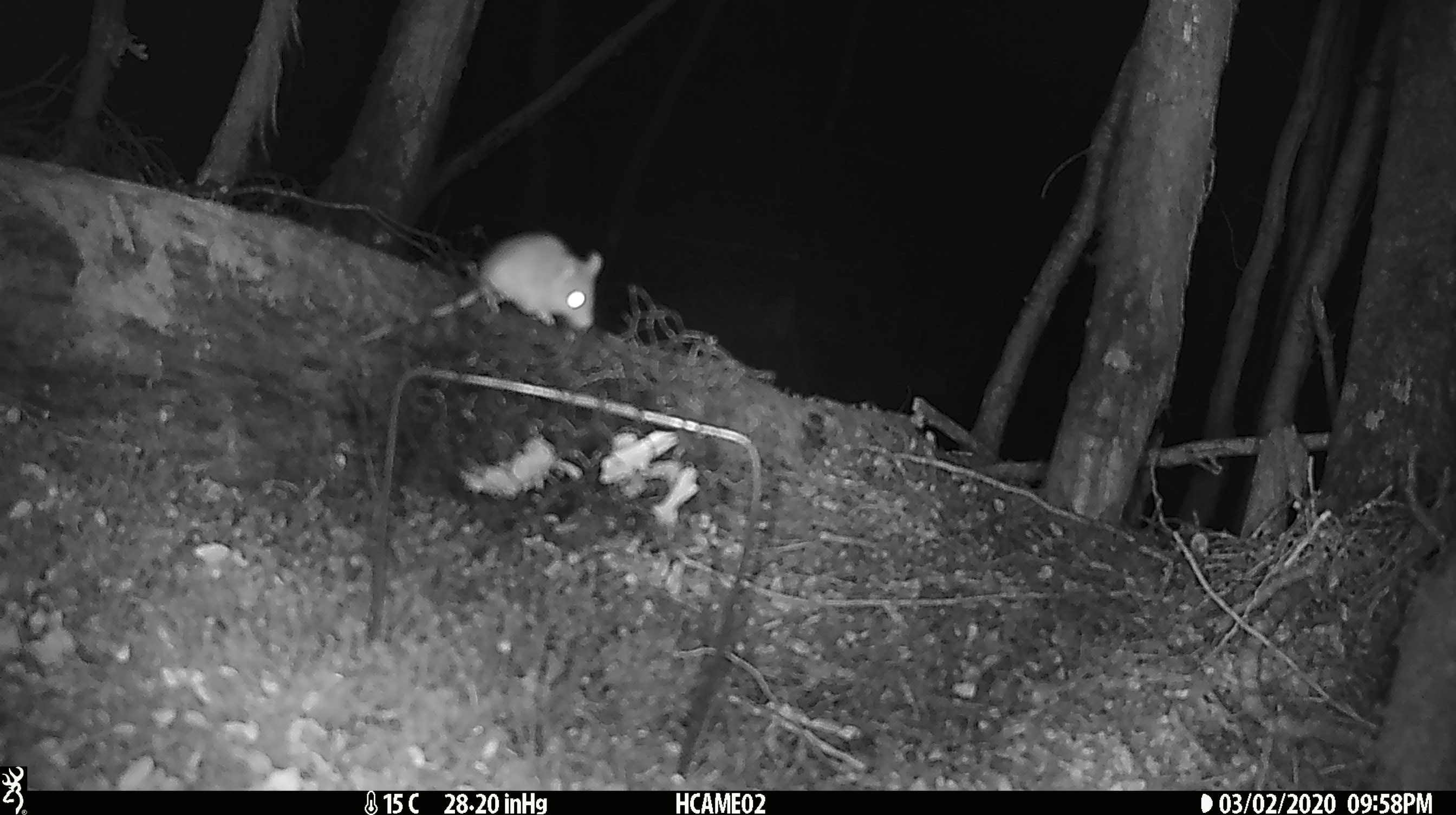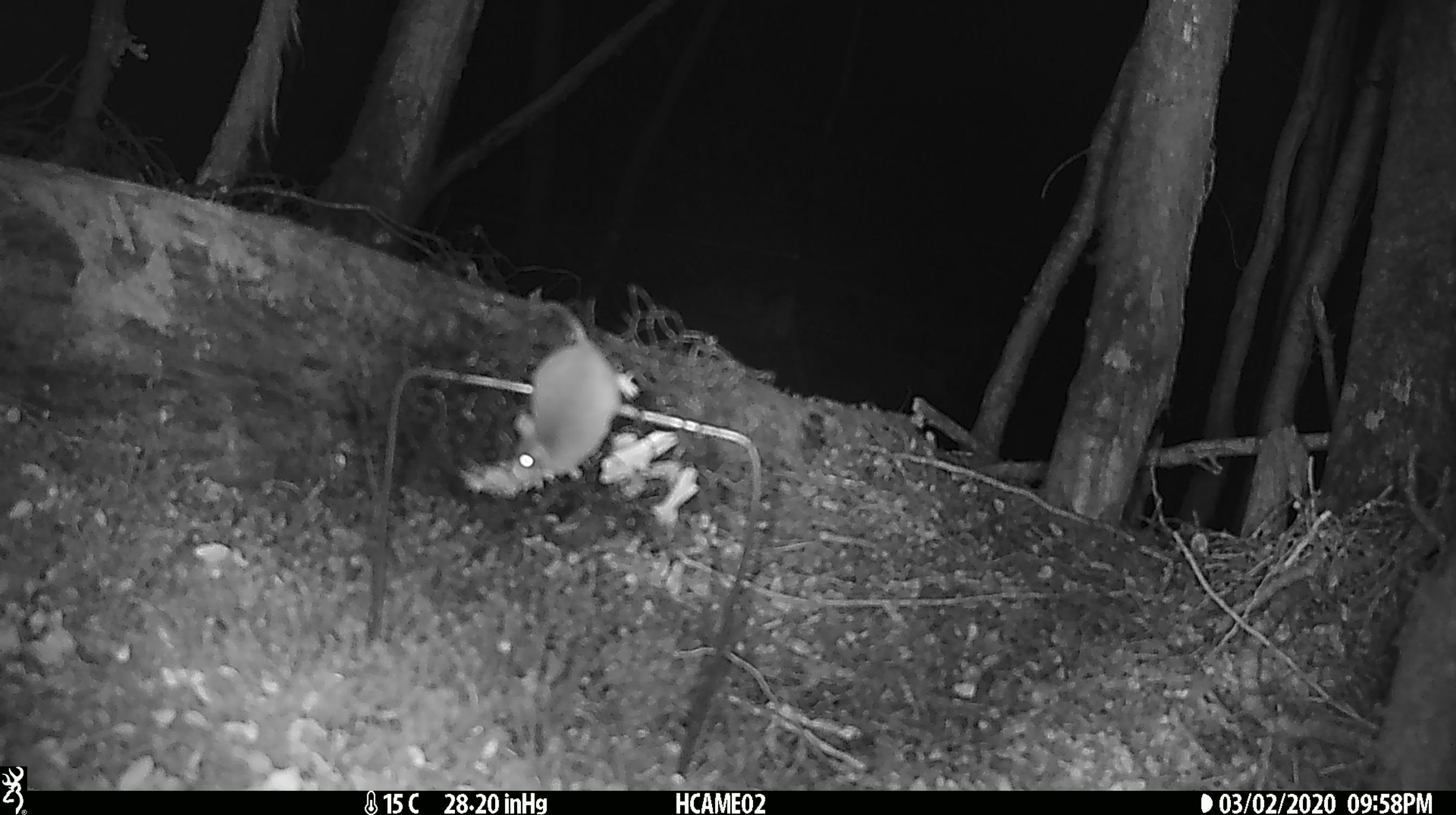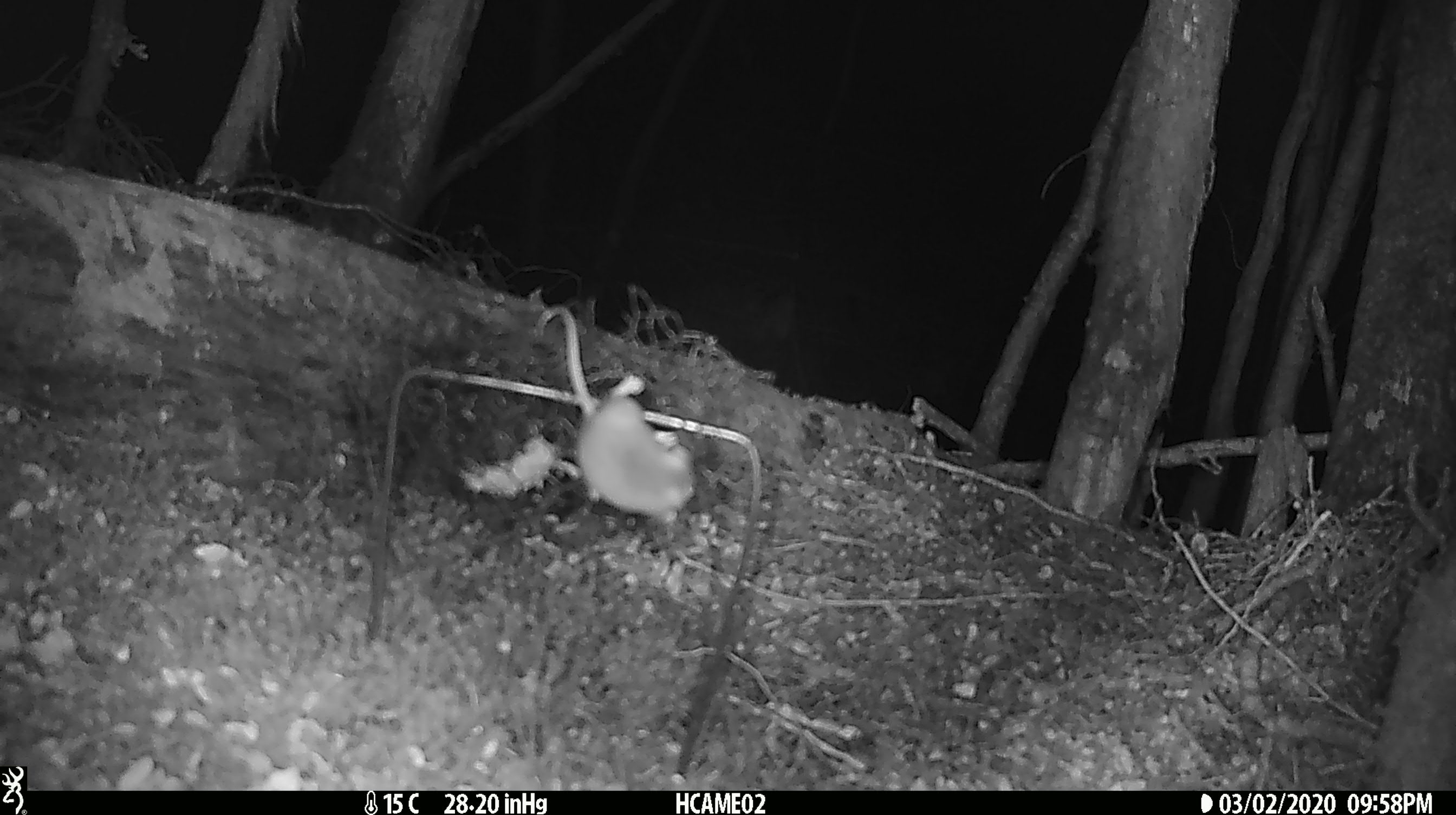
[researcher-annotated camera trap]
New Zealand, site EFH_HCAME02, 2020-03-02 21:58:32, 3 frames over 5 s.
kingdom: Animalia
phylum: Chordata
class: Mammalia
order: Rodentia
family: Muridae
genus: Mus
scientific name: Mus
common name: mouse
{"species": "mouse (Mus)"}